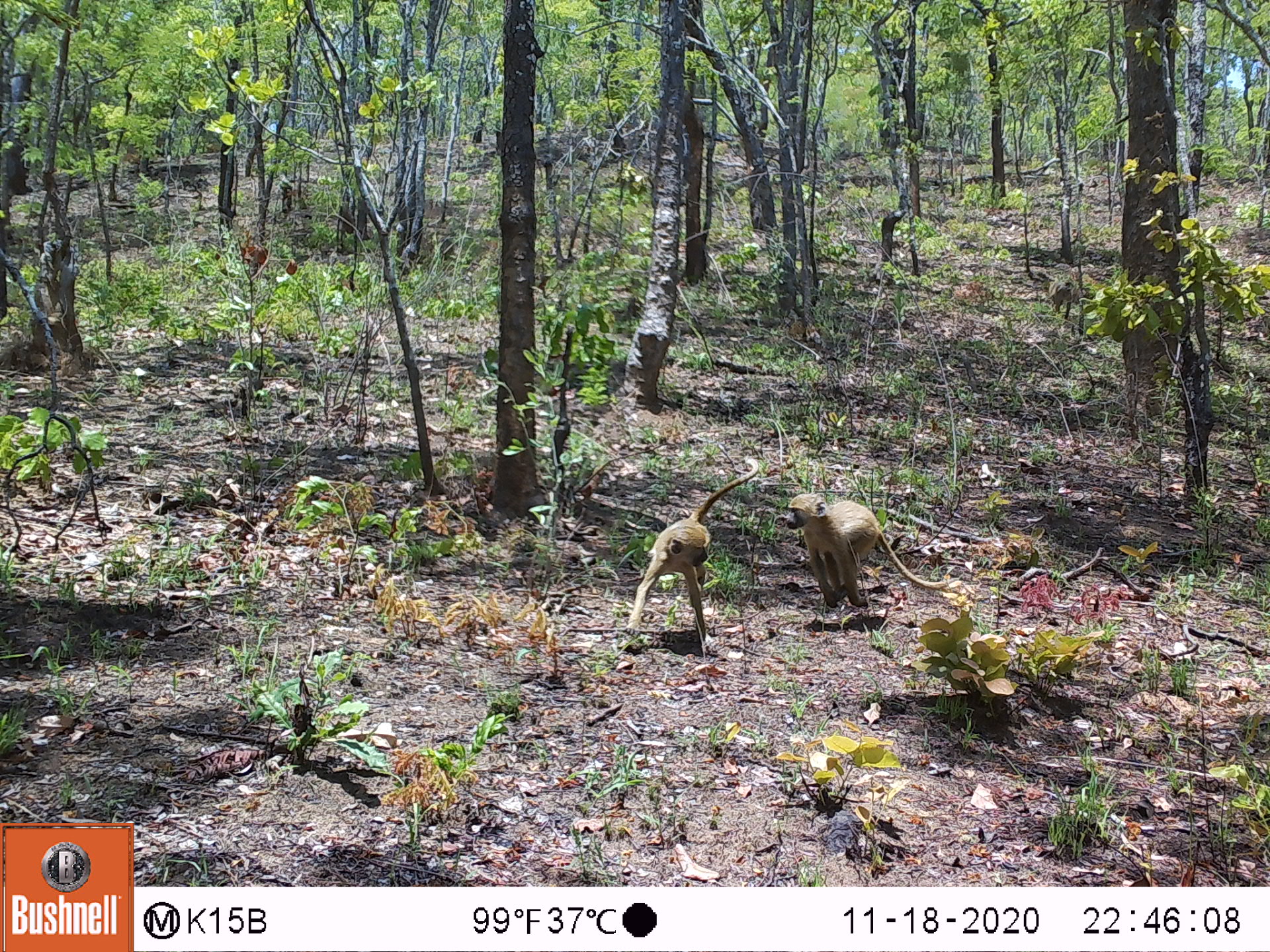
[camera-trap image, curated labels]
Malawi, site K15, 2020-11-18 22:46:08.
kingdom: Animalia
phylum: Chordata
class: Mammalia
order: Primates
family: Cercopithecidae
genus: Papio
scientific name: Papio cynocephalus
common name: yellow baboon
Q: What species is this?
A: Yellow baboon (Papio cynocephalus).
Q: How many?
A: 2.